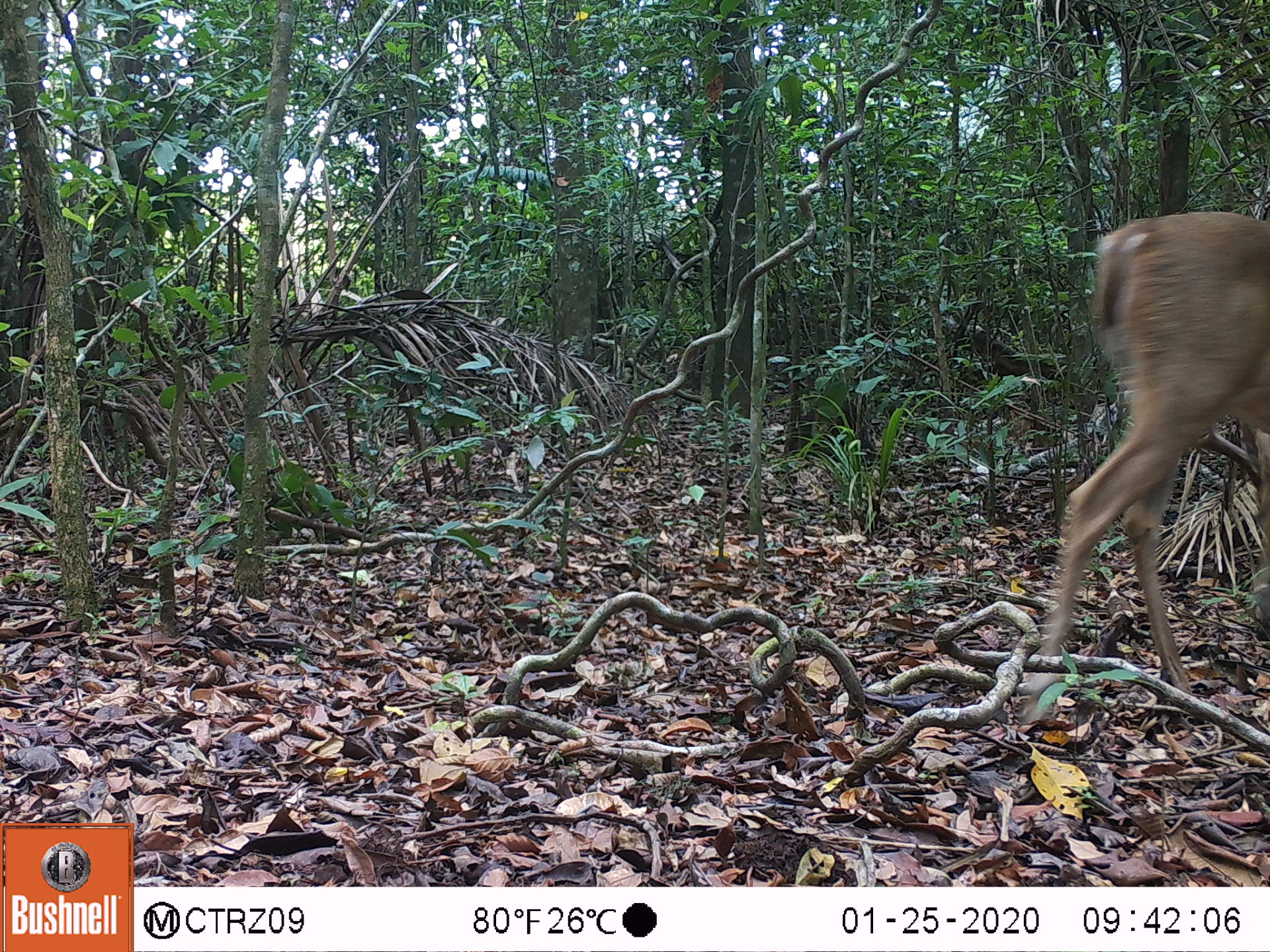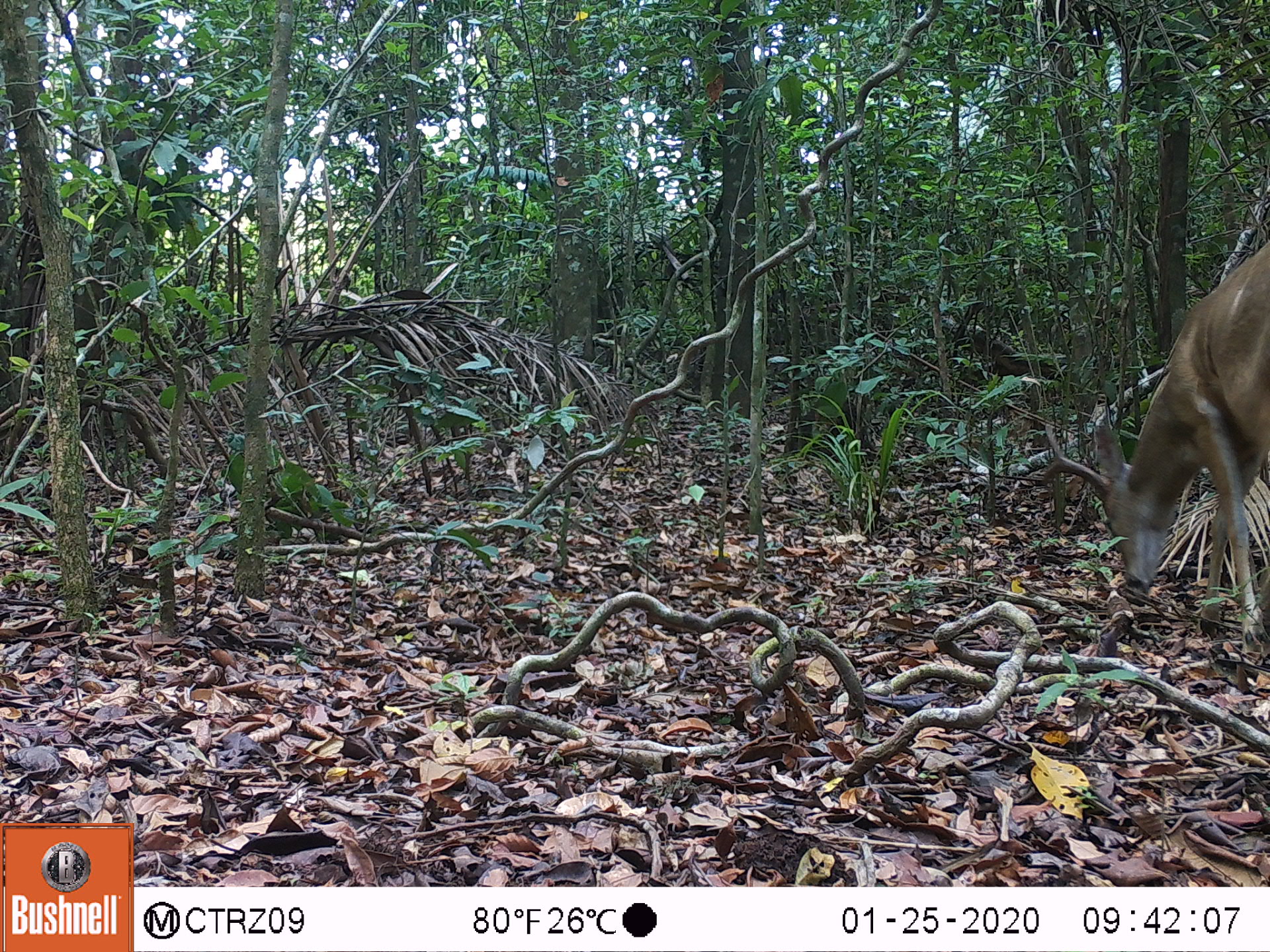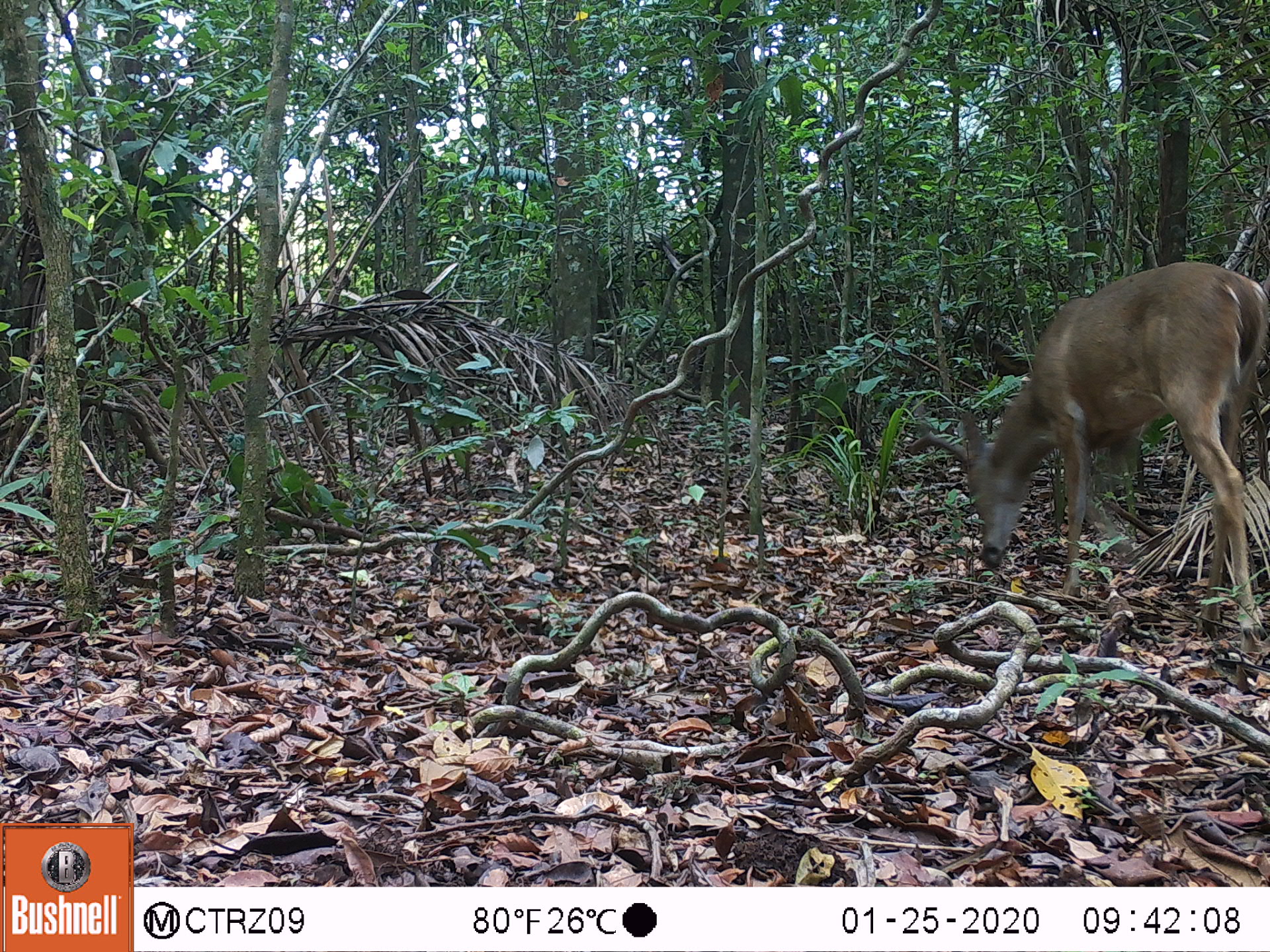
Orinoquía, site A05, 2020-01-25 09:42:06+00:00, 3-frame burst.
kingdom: Animalia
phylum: Chordata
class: Mammalia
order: Artiodactyla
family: Cervidae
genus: Odocoileus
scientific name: Odocoileus virginianus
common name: white-tailed deer